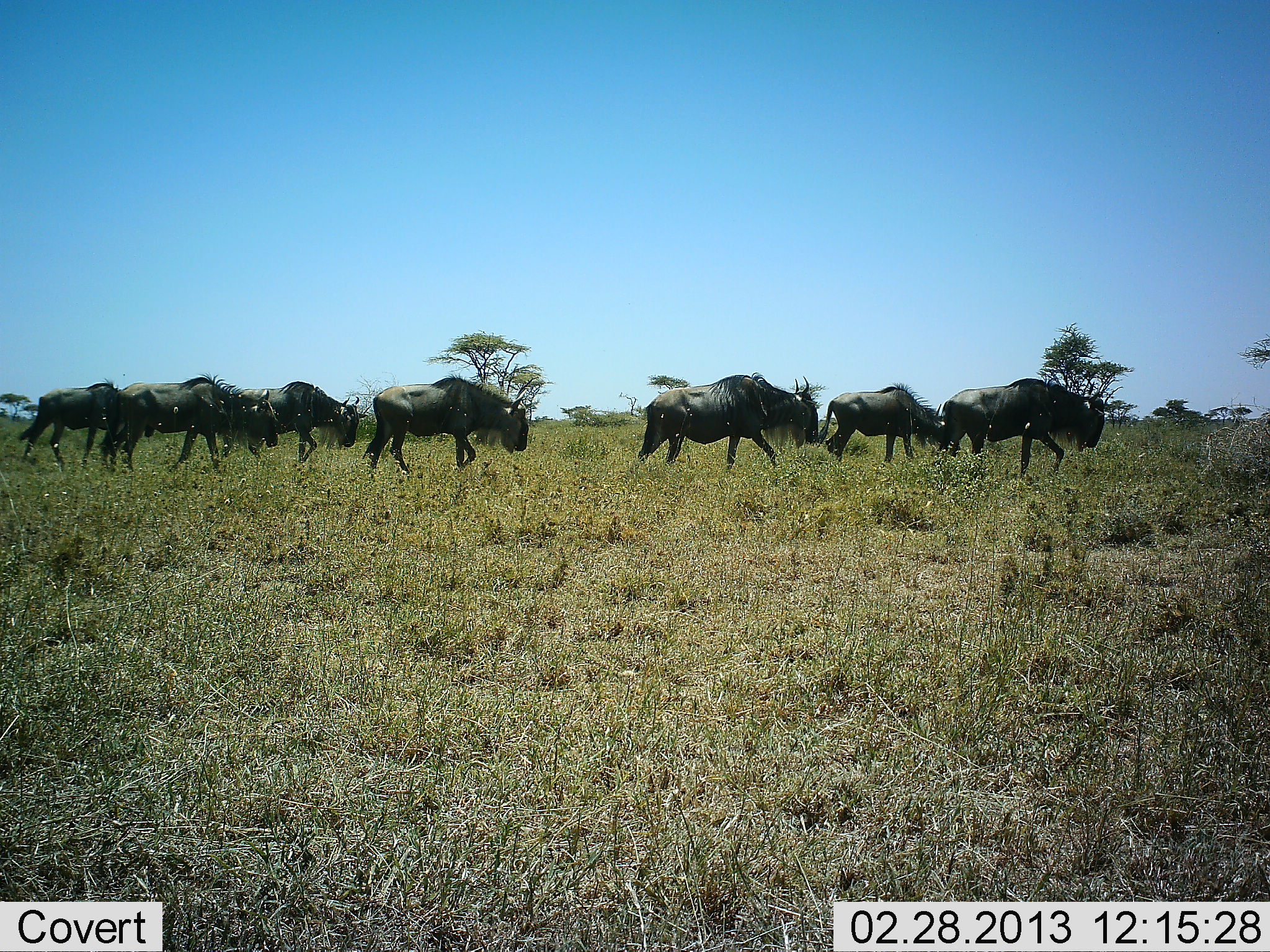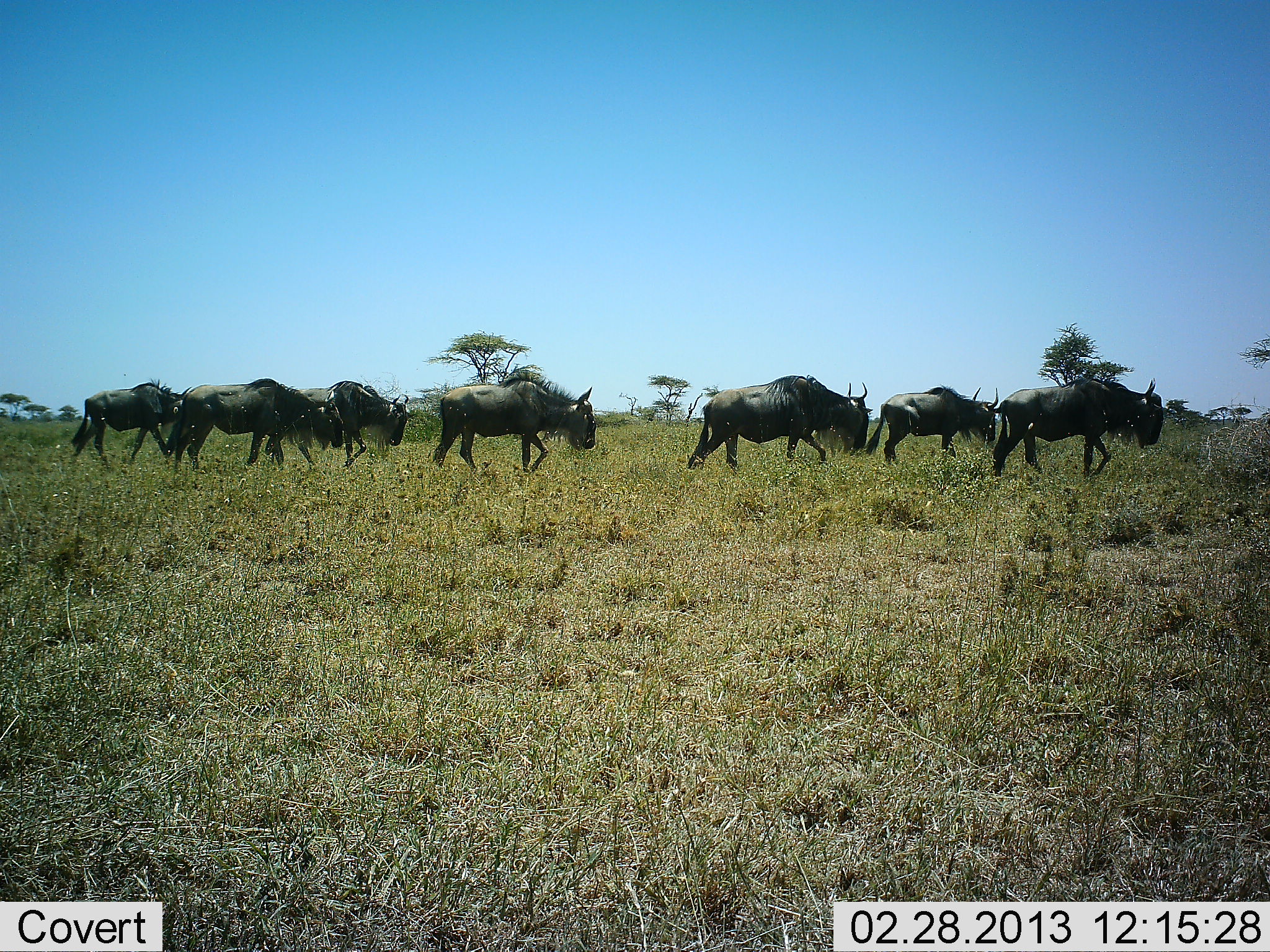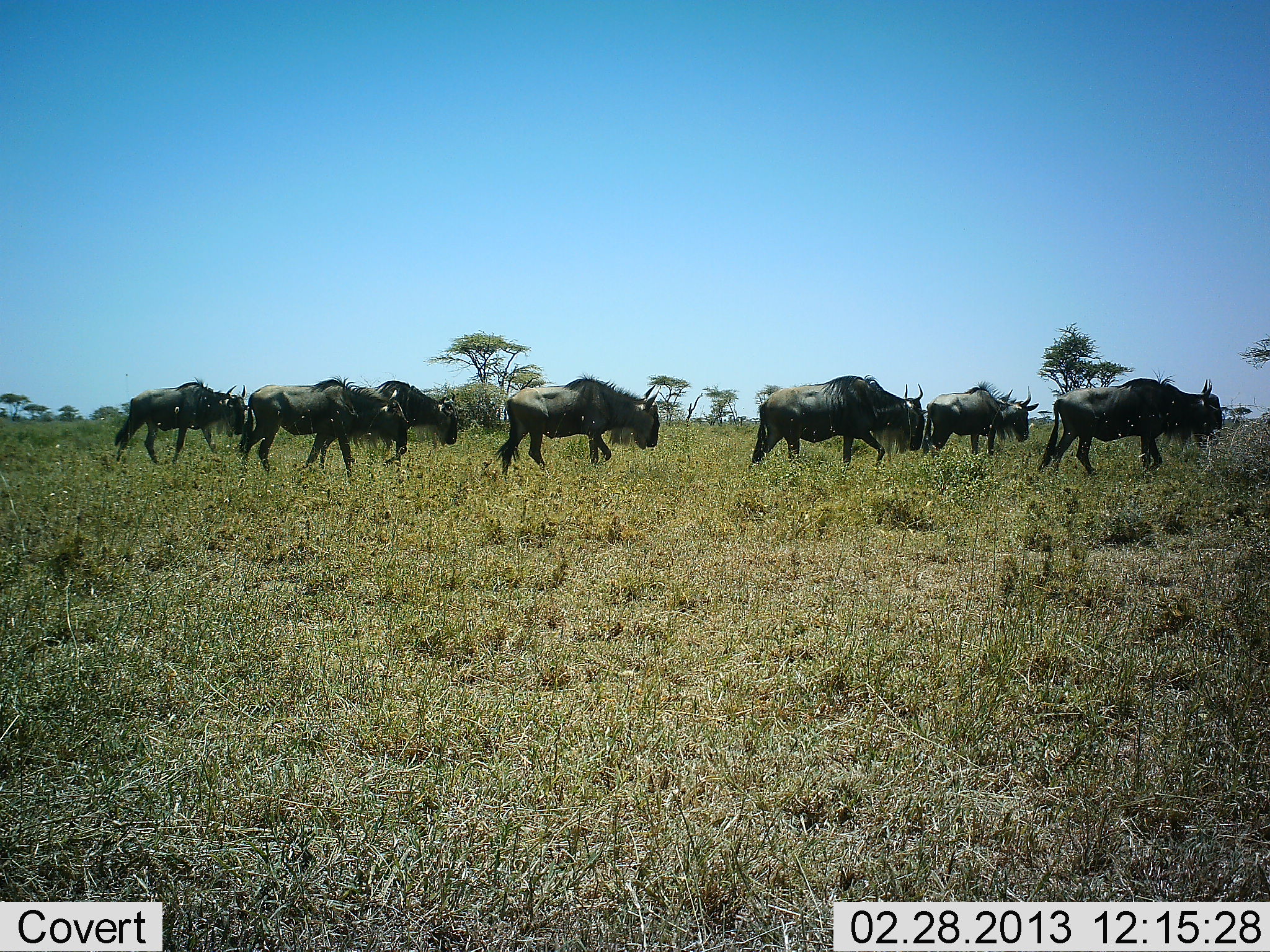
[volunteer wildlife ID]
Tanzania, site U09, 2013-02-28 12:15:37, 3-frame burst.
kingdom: Animalia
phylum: Chordata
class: Mammalia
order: Artiodactyla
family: Bovidae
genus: Connochaetes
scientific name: Connochaetes taurinus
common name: blue wildebeest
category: wildebeest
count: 7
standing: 4%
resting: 0%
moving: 100%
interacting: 0%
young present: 0%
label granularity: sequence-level